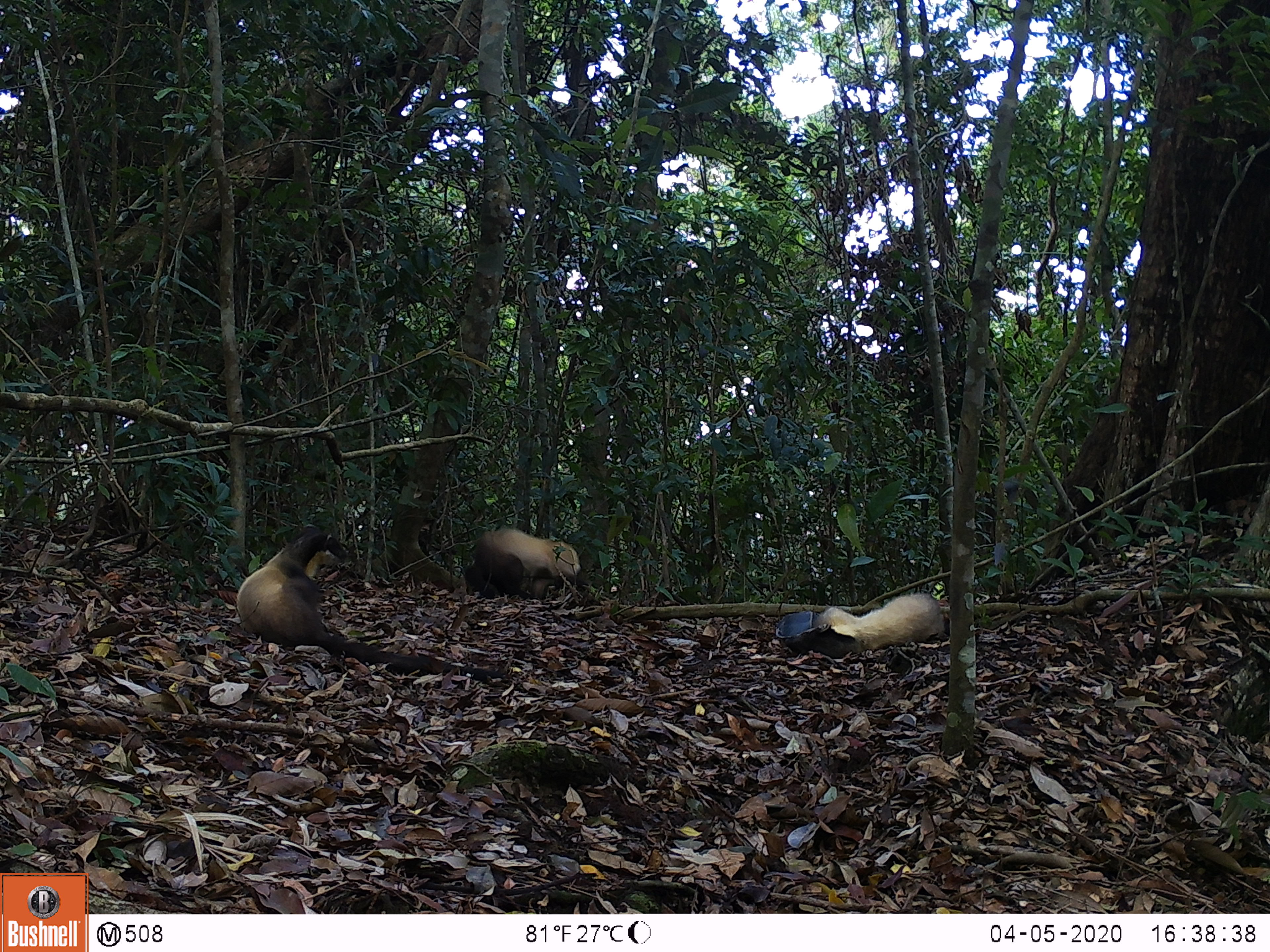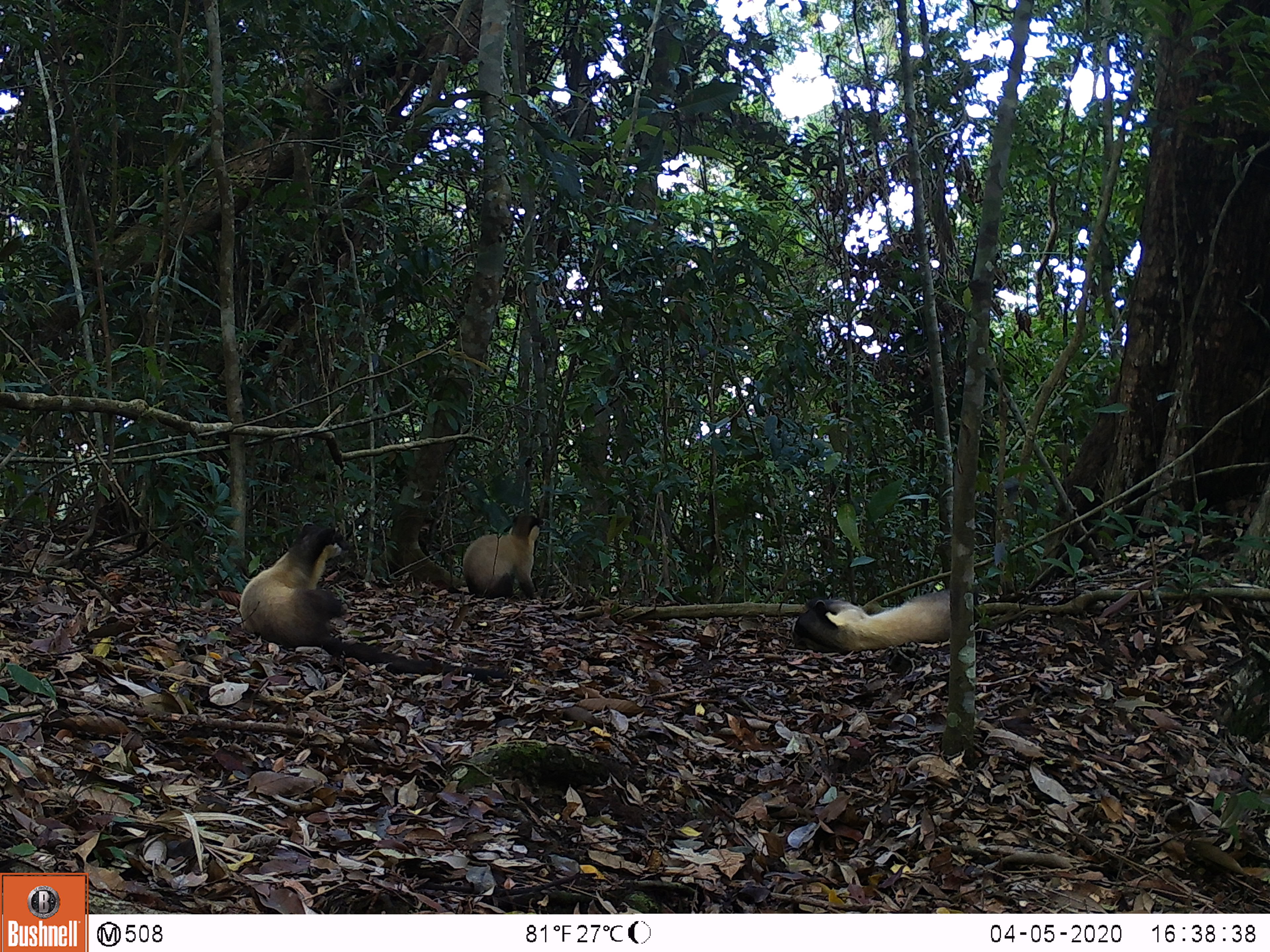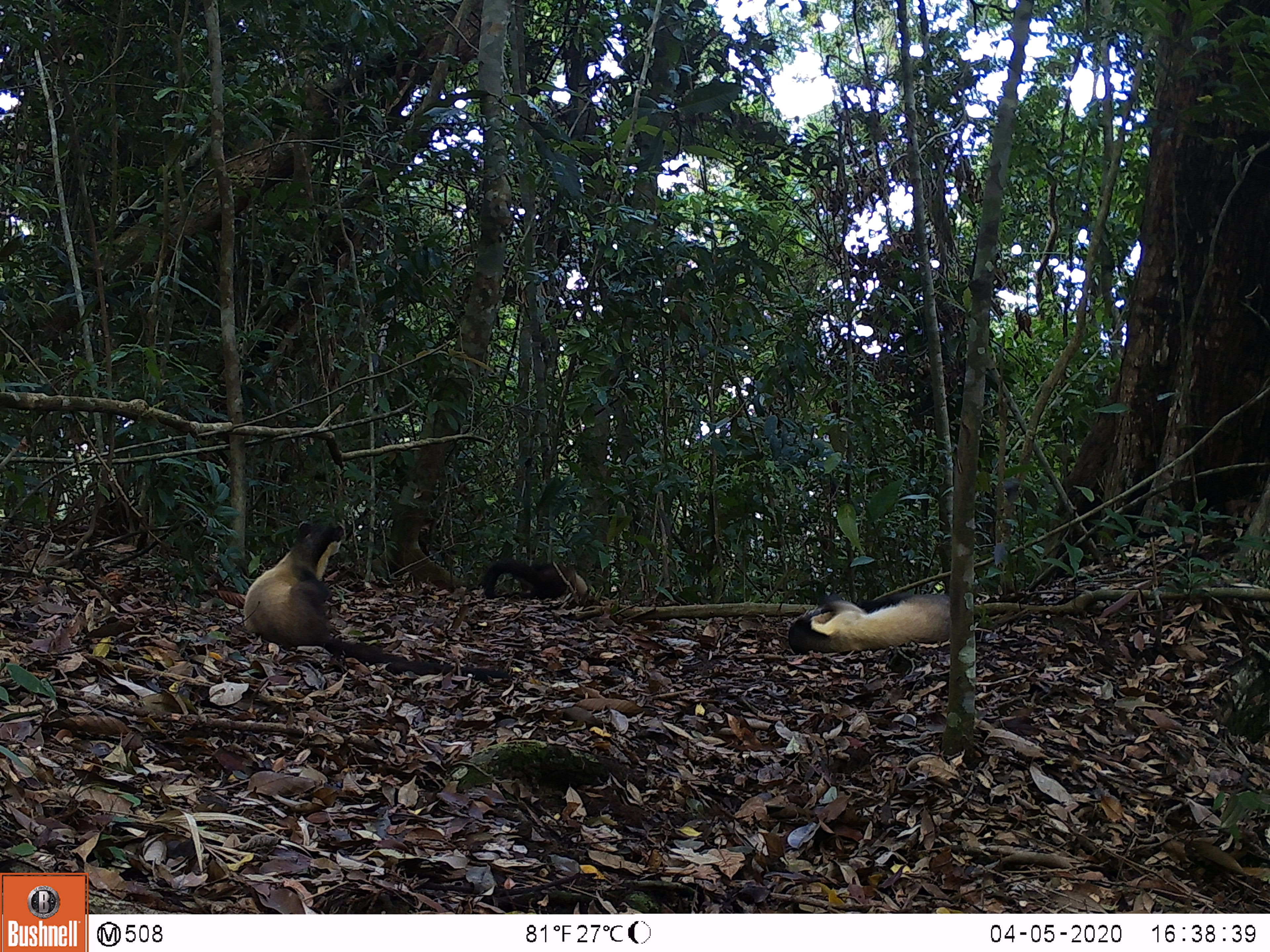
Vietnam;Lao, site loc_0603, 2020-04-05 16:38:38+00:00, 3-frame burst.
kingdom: Animalia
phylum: Chordata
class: Mammalia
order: Carnivora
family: Mustelidae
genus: Martes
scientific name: Martes flavigula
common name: yellow-throated marten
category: yellow throated marten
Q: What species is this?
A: Yellow throated marten (yellow-throated marten) (Martes flavigula).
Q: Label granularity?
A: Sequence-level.